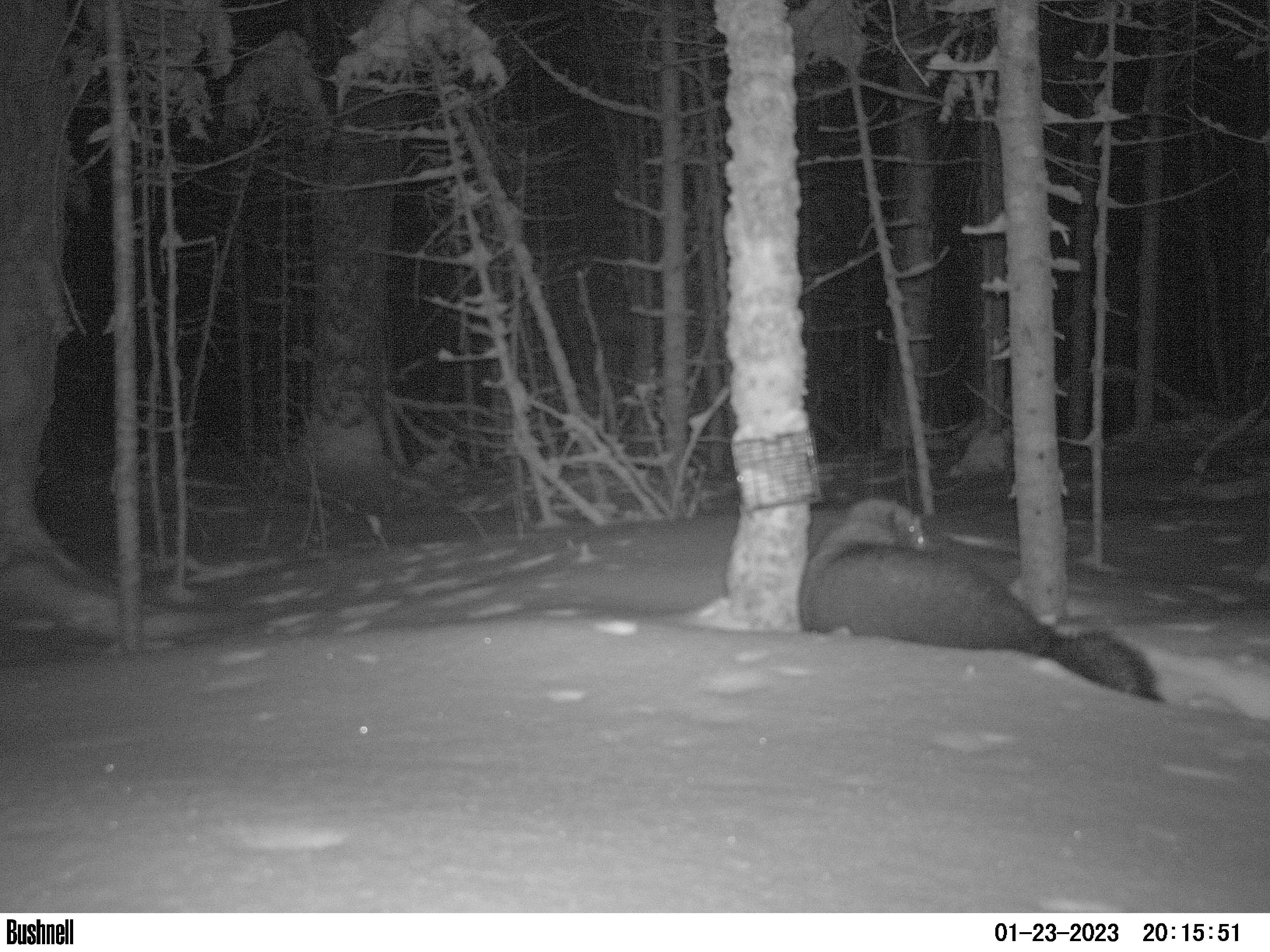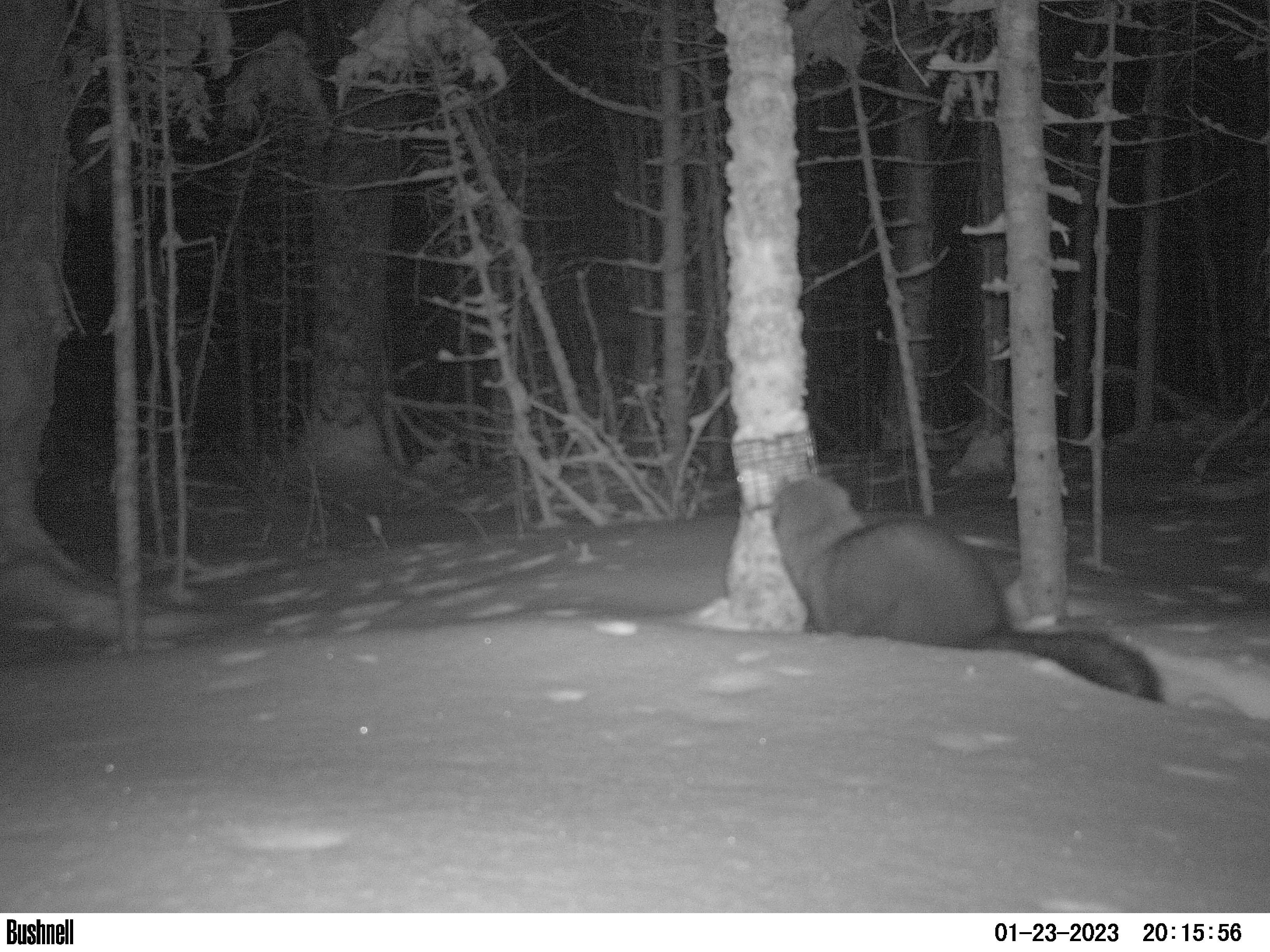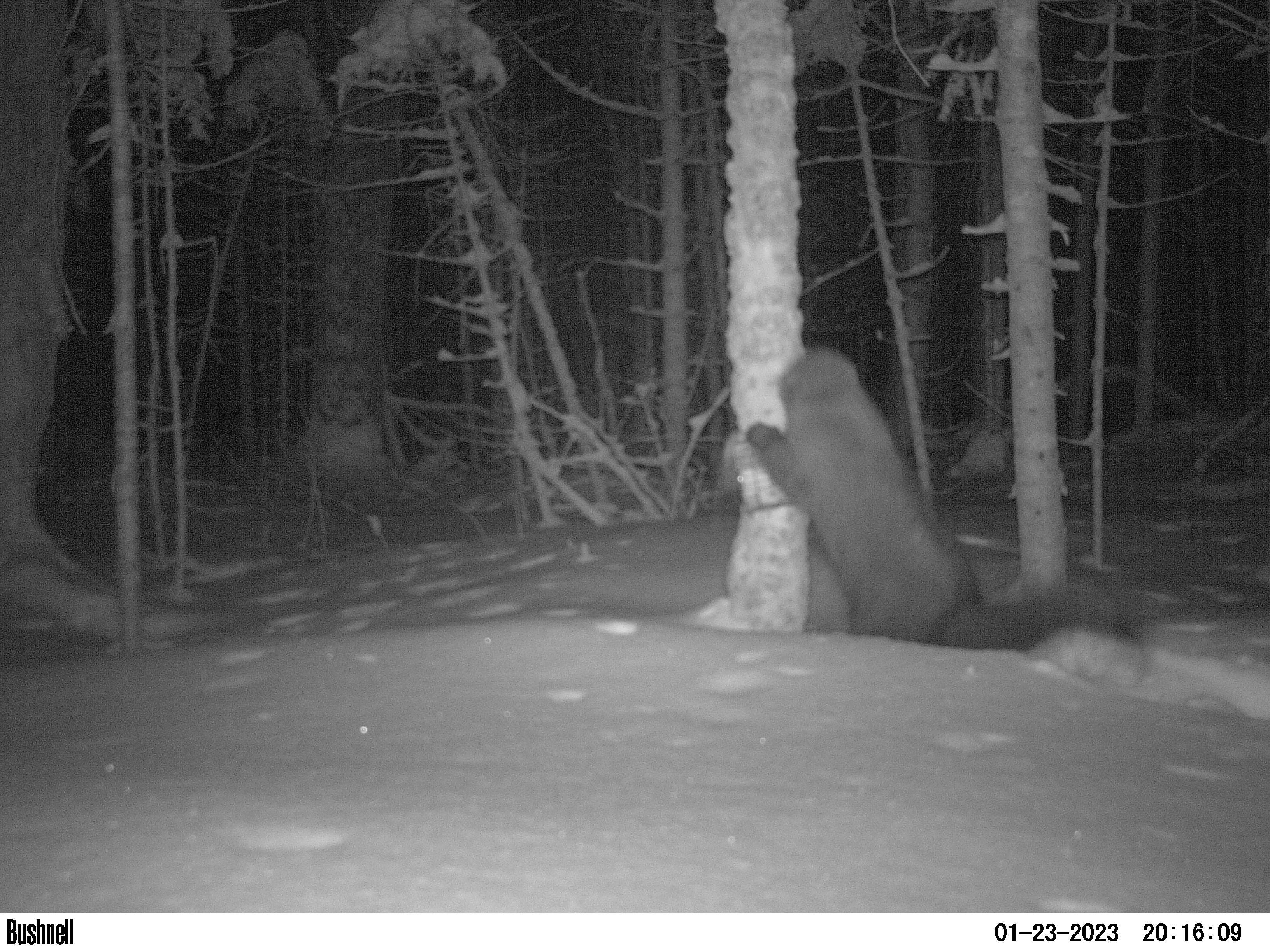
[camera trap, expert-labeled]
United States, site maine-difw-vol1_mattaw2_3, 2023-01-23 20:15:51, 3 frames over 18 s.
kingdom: Animalia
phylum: Chordata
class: Mammalia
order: Carnivora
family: Mustelidae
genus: Pekania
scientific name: Pekania pennanti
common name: fisher